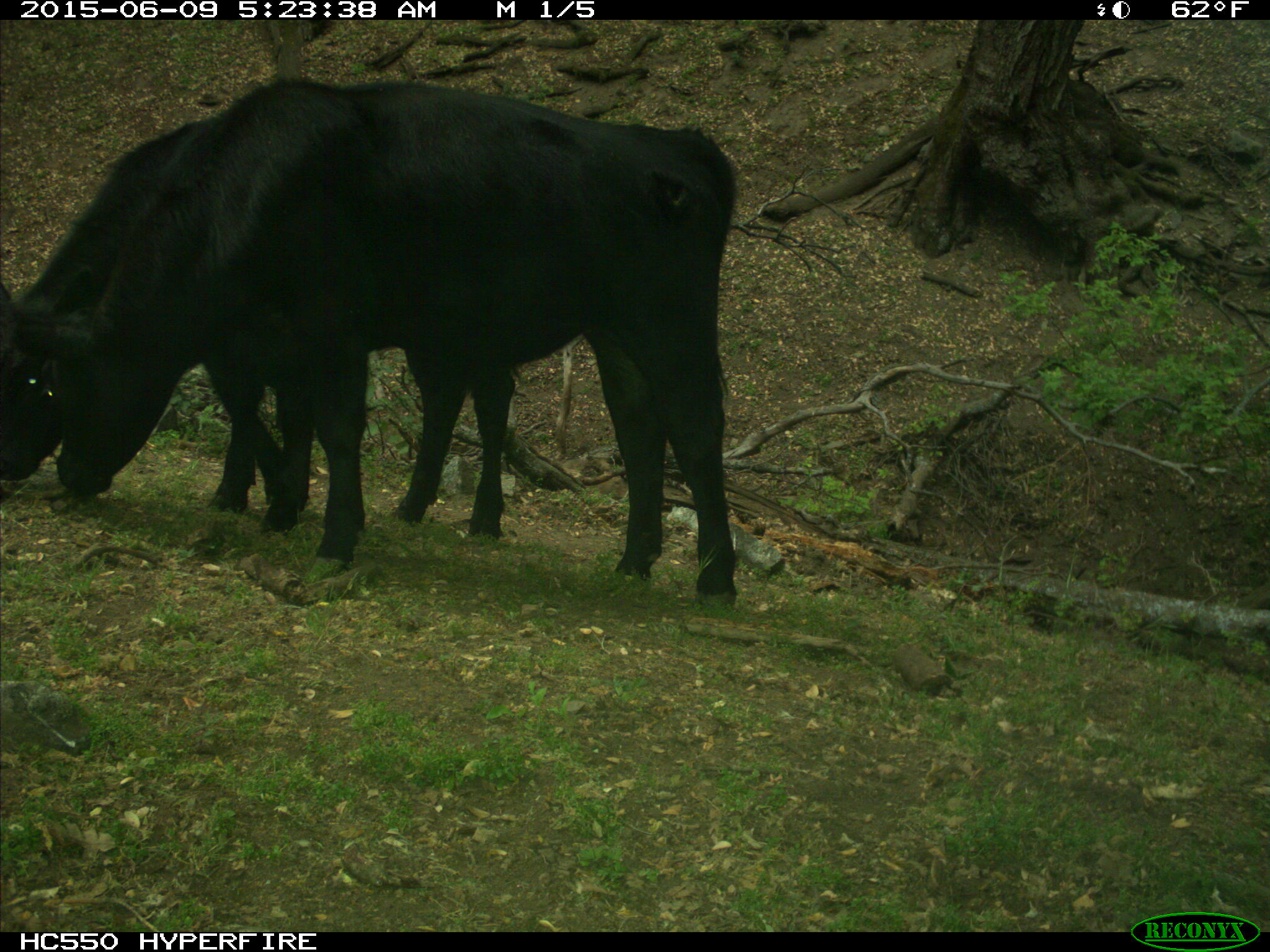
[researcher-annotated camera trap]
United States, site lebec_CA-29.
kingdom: Animalia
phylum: Chordata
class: Mammalia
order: Artiodactyla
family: Bovidae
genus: Bos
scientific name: Bos taurus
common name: domestic cow